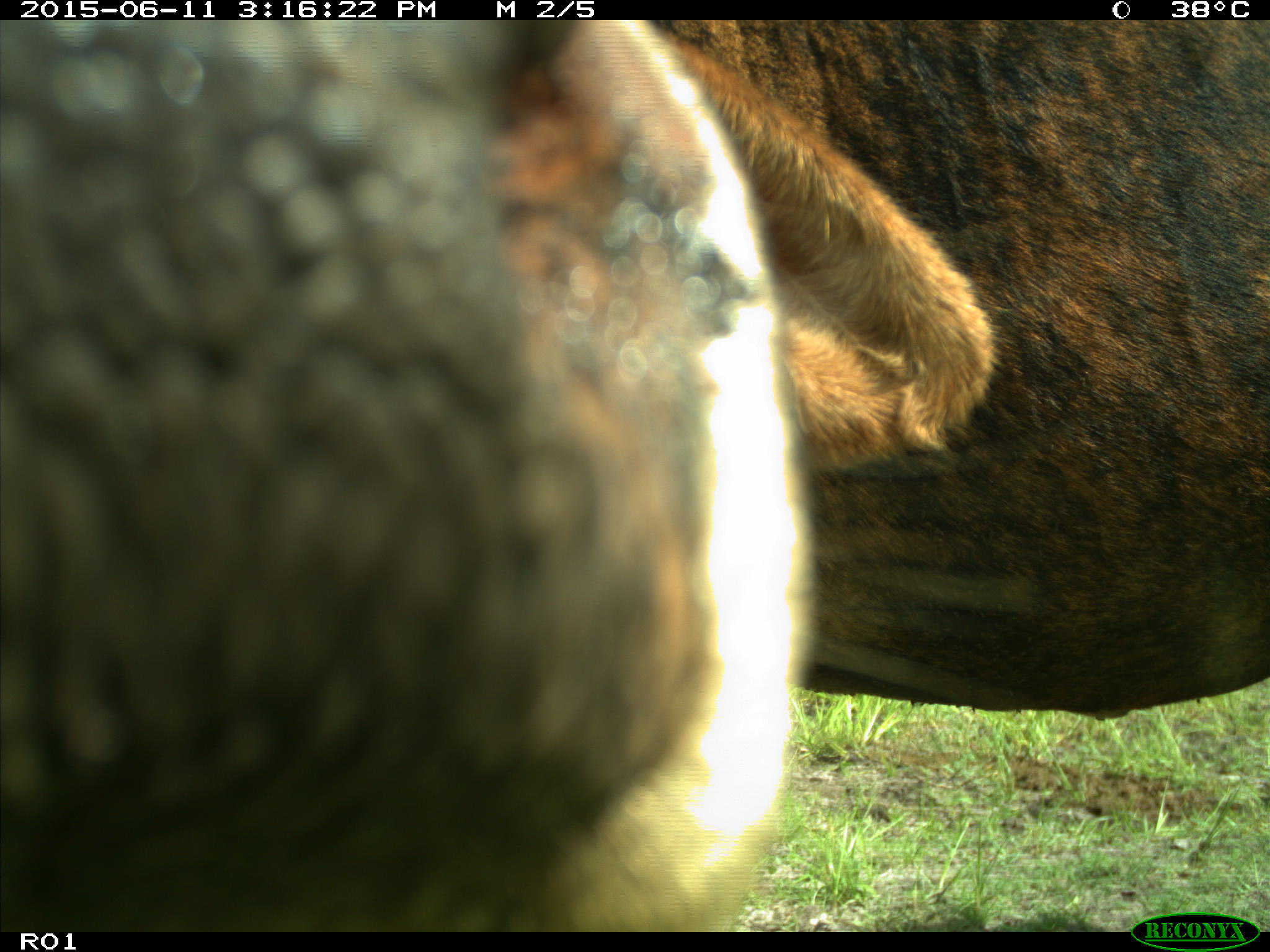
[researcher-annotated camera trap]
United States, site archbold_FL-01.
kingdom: Animalia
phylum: Chordata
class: Mammalia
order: Artiodactyla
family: Bovidae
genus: Bos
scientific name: Bos taurus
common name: domestic cow